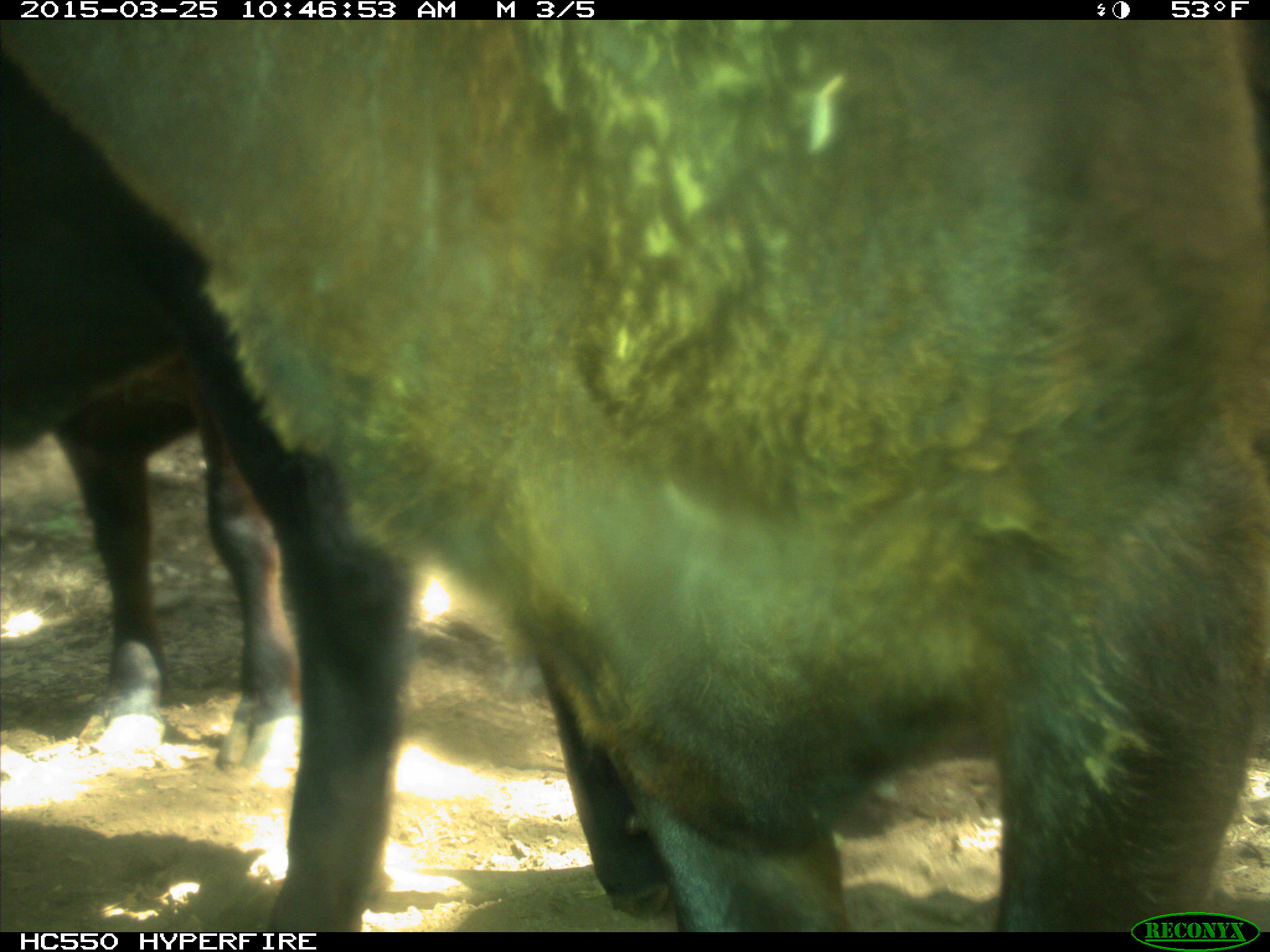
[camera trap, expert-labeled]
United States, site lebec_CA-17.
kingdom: Animalia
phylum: Chordata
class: Mammalia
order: Artiodactyla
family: Bovidae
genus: Bos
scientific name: Bos taurus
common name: domestic cow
Bos taurus (domestic cow).